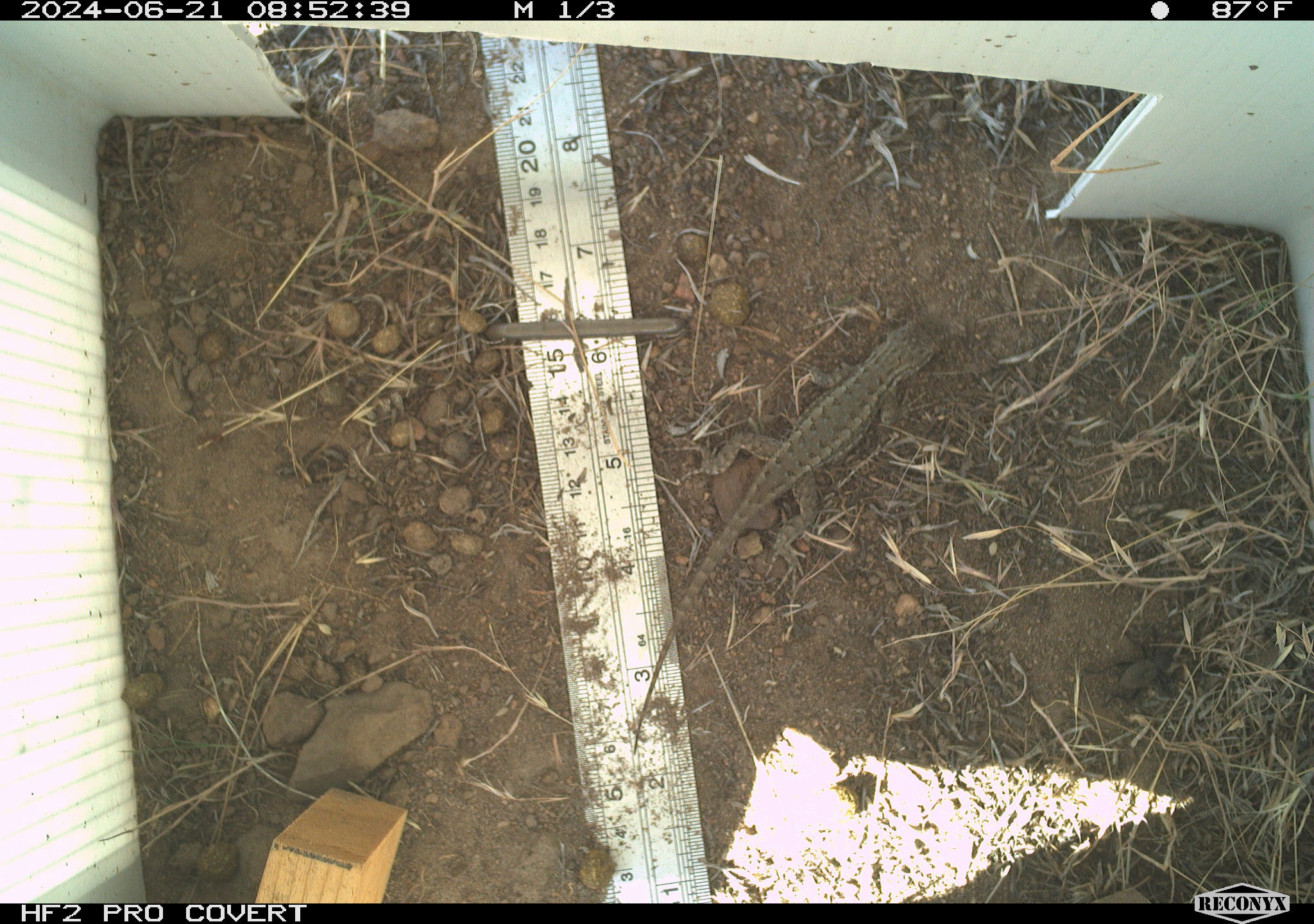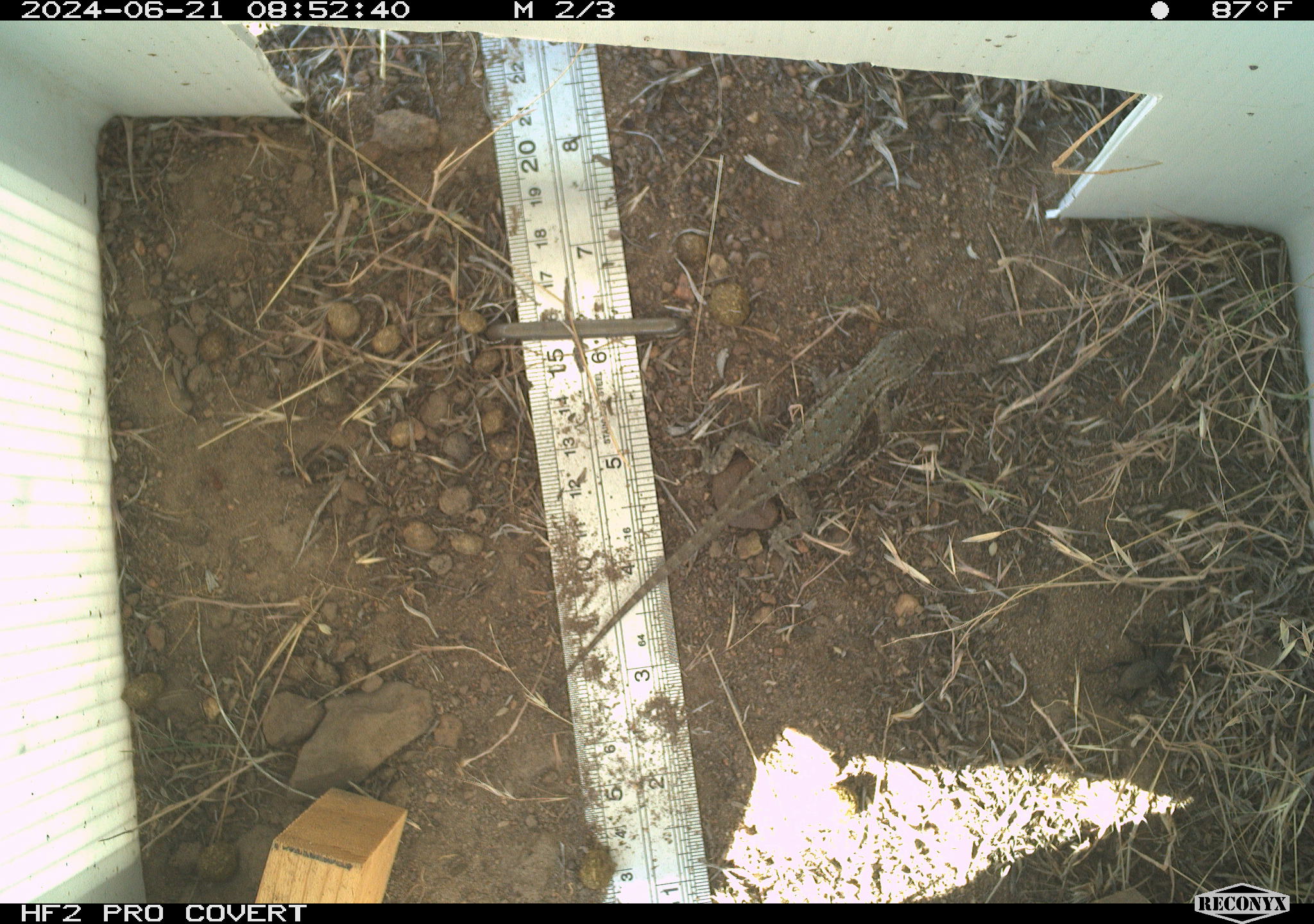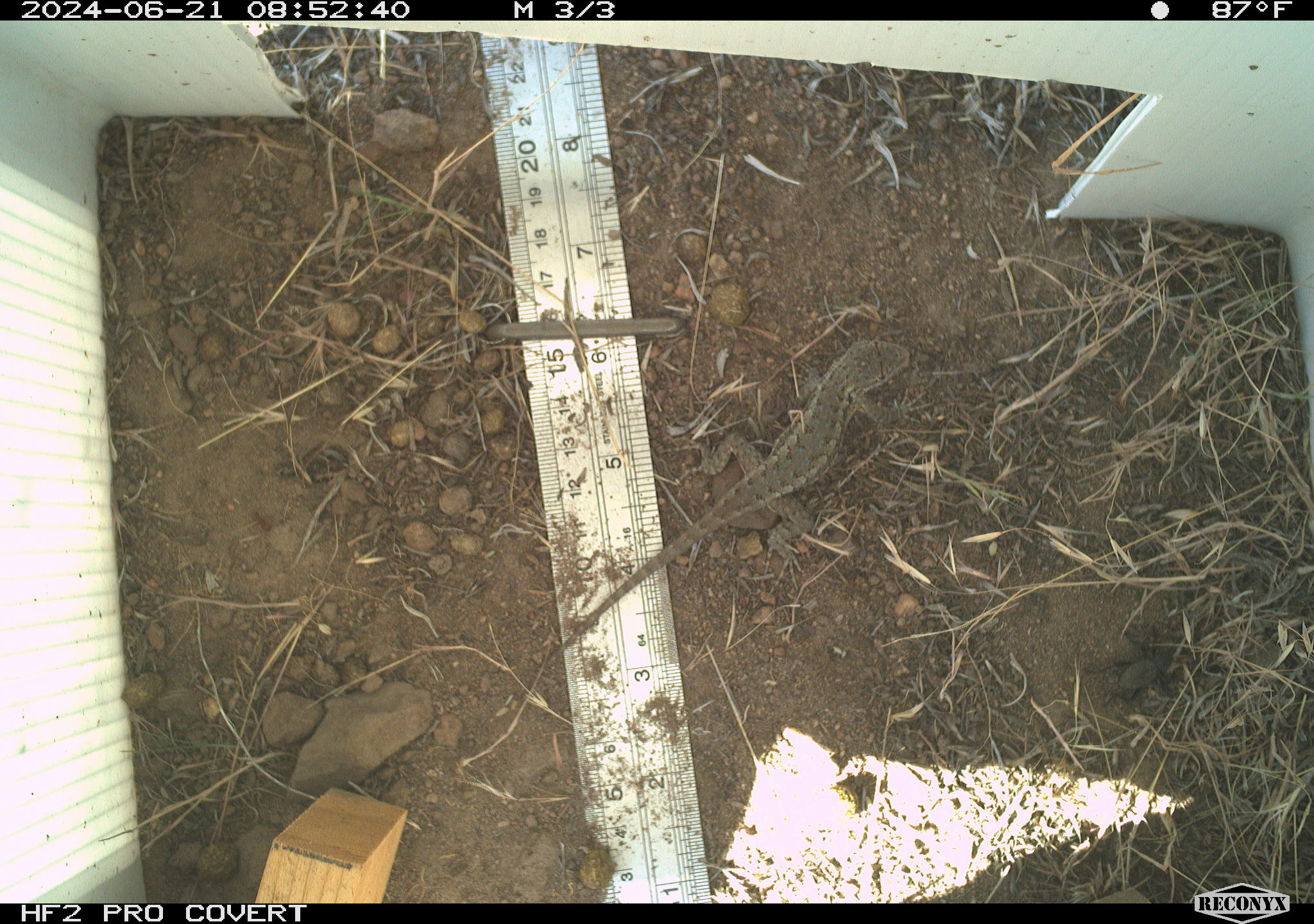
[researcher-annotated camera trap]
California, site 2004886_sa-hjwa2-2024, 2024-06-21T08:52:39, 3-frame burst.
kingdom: Animalia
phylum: Chordata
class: Reptilia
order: Squamata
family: Phrynosomatidae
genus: Sceloporus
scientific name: Sceloporus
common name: spiny lizards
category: sceloporus species